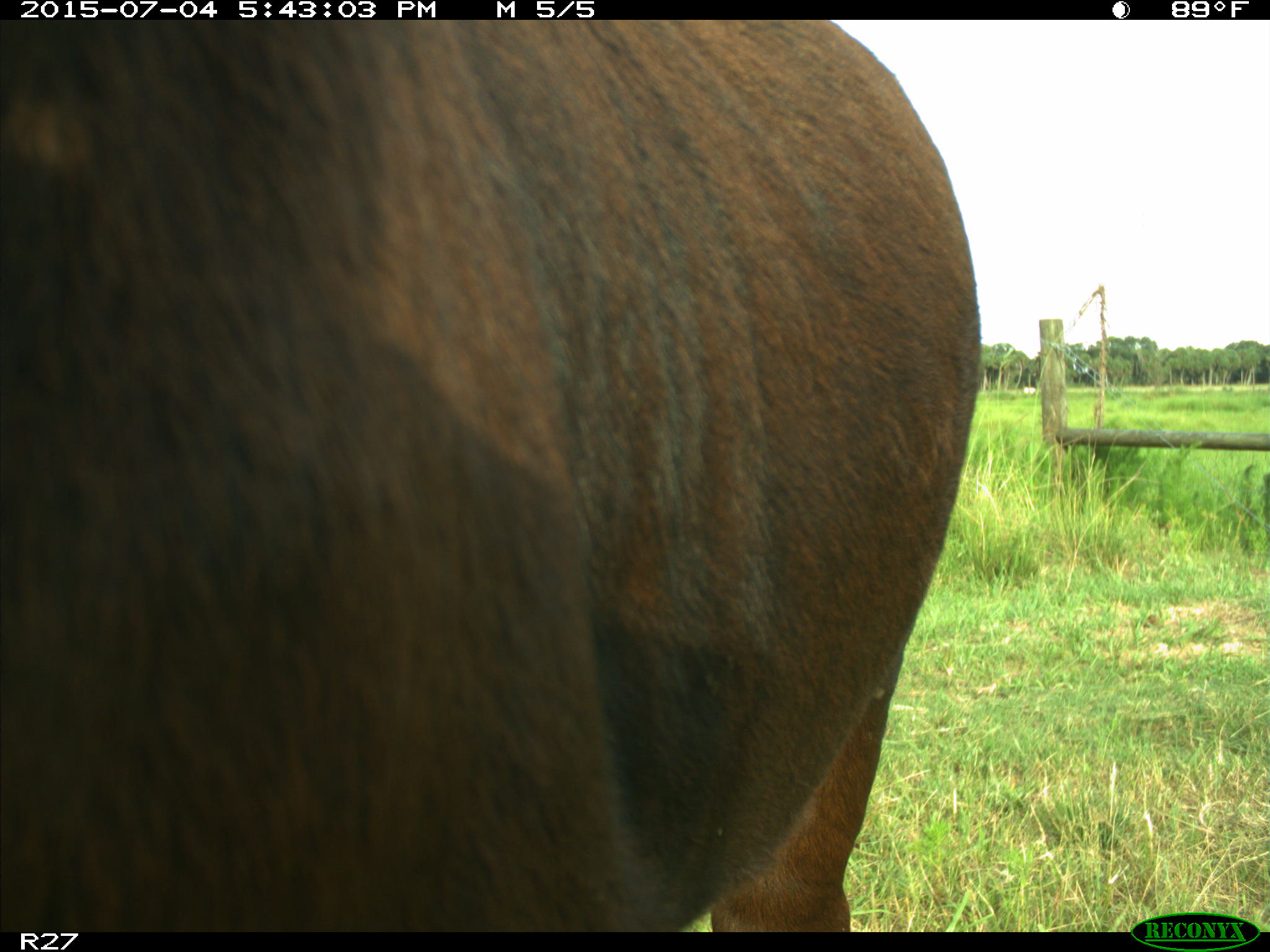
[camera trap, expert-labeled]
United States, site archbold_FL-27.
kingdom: Animalia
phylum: Chordata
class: Mammalia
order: Artiodactyla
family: Bovidae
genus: Bos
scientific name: Bos taurus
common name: domestic cow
Bos taurus (domestic cow).